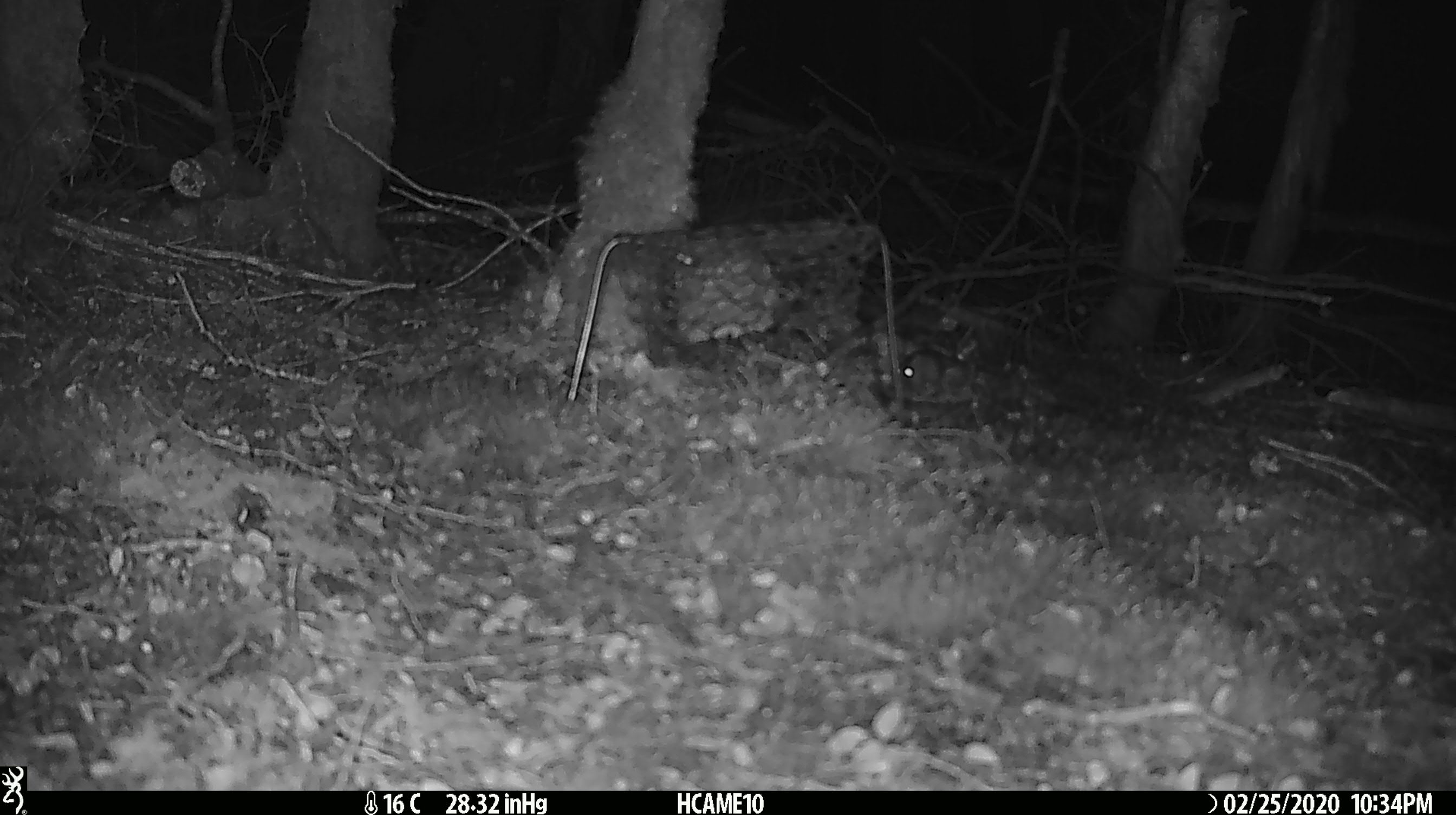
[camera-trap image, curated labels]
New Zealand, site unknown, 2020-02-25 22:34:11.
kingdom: Animalia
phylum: Chordata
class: Mammalia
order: Rodentia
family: Muridae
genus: Mus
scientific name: Mus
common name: mouse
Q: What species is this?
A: Mouse (Mus).